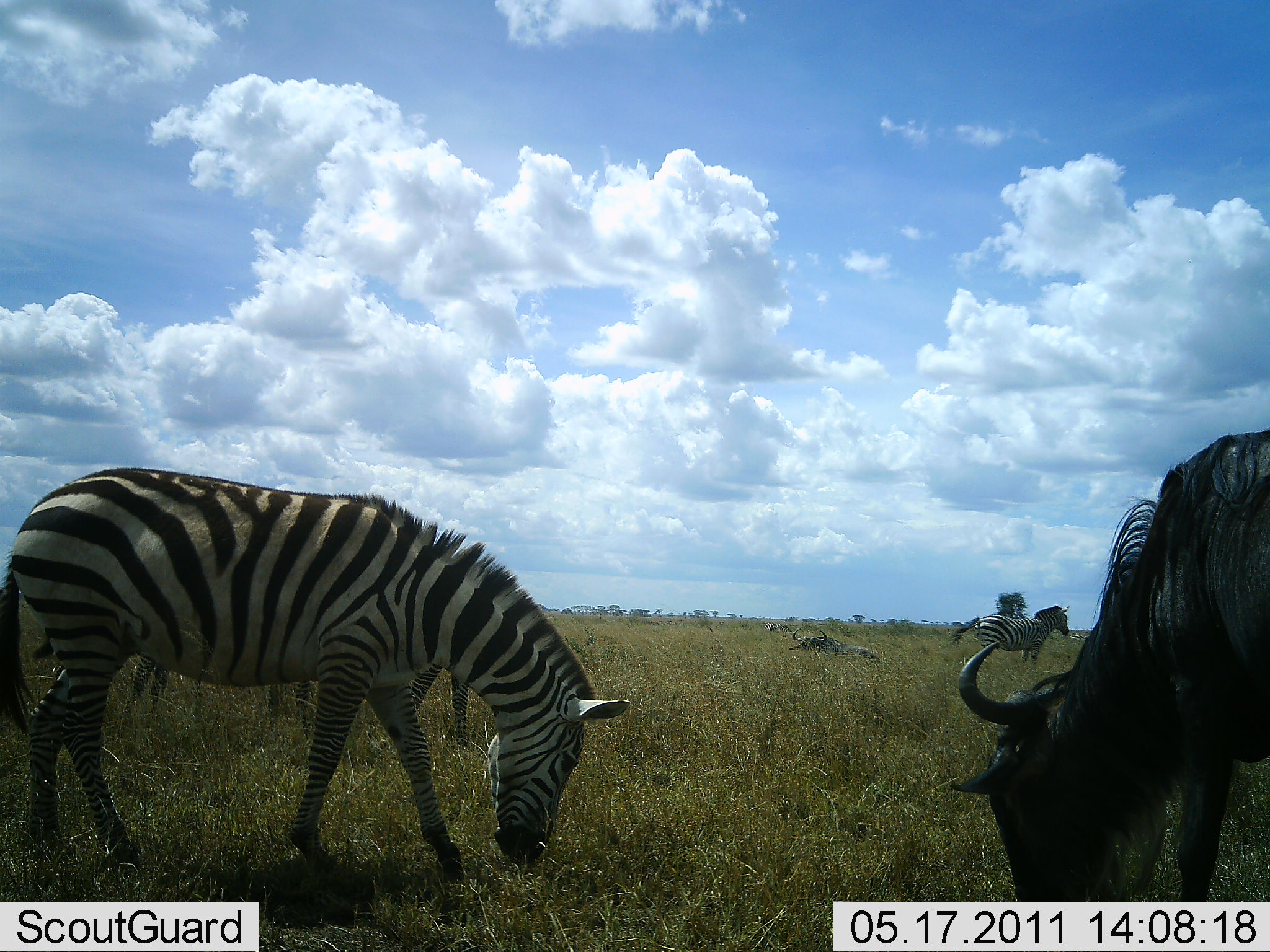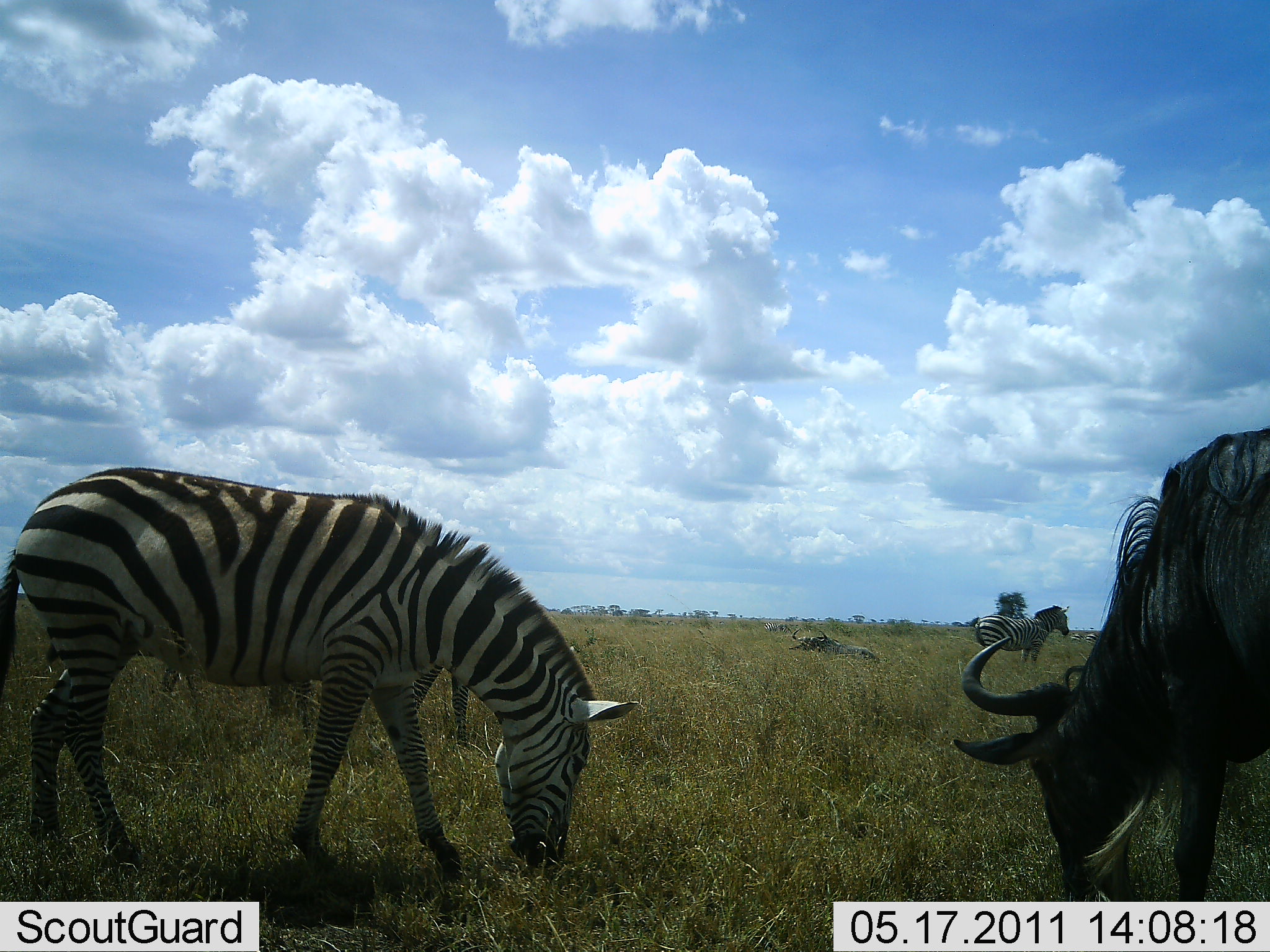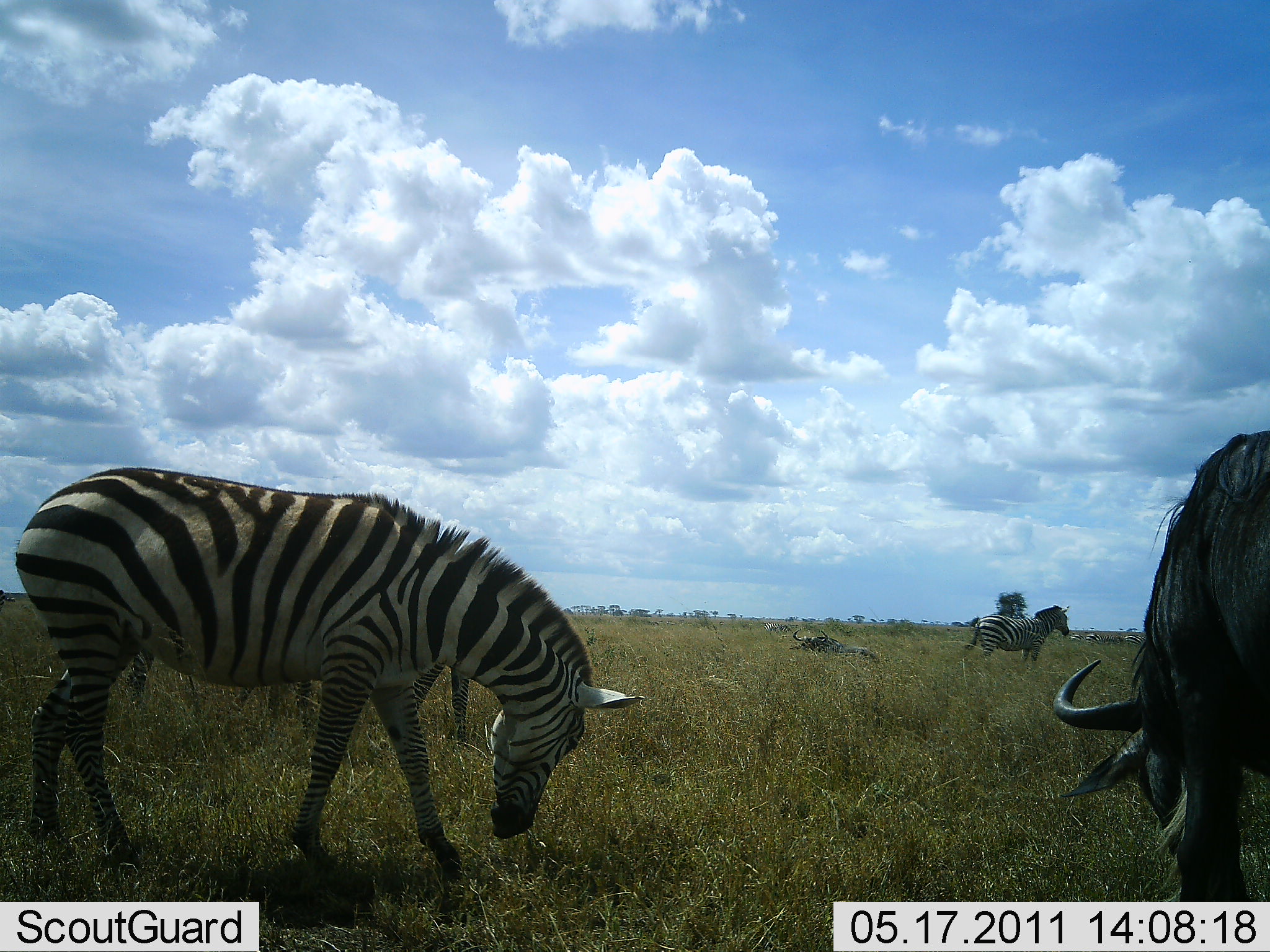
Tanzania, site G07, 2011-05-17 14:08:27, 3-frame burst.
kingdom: Animalia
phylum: Chordata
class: Mammalia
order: Artiodactyla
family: Bovidae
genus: Connochaetes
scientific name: Connochaetes taurinus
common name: blue wildebeest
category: wildebeest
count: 2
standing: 0%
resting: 33%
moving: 0%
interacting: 0%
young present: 0%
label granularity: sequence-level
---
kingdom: Animalia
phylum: Chordata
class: Mammalia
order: Perissodactyla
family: Equidae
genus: Equus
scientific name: Equus quagga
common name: plains zebra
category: zebra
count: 3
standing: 78%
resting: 11%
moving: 11%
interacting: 0%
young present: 0%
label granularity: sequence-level